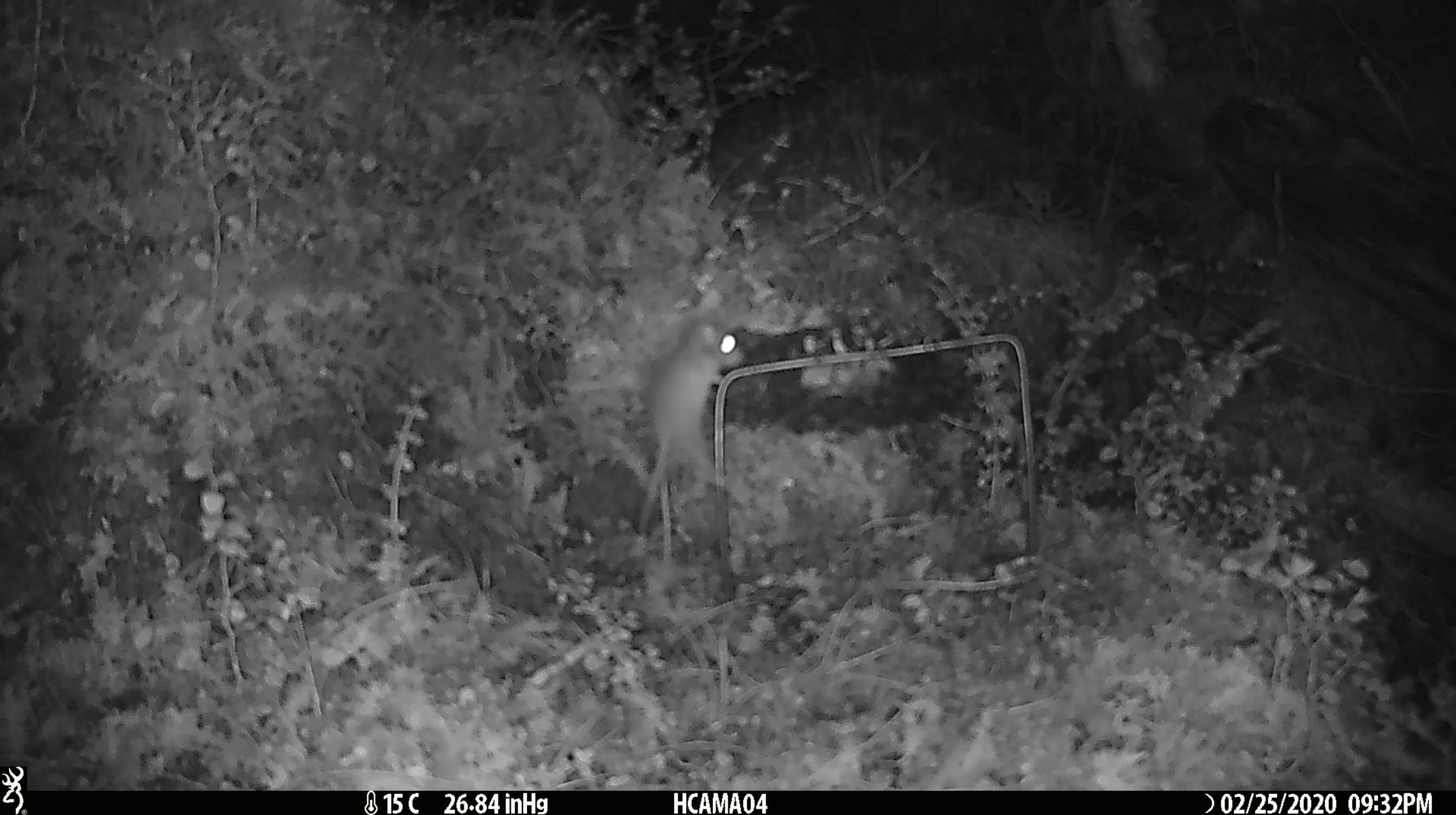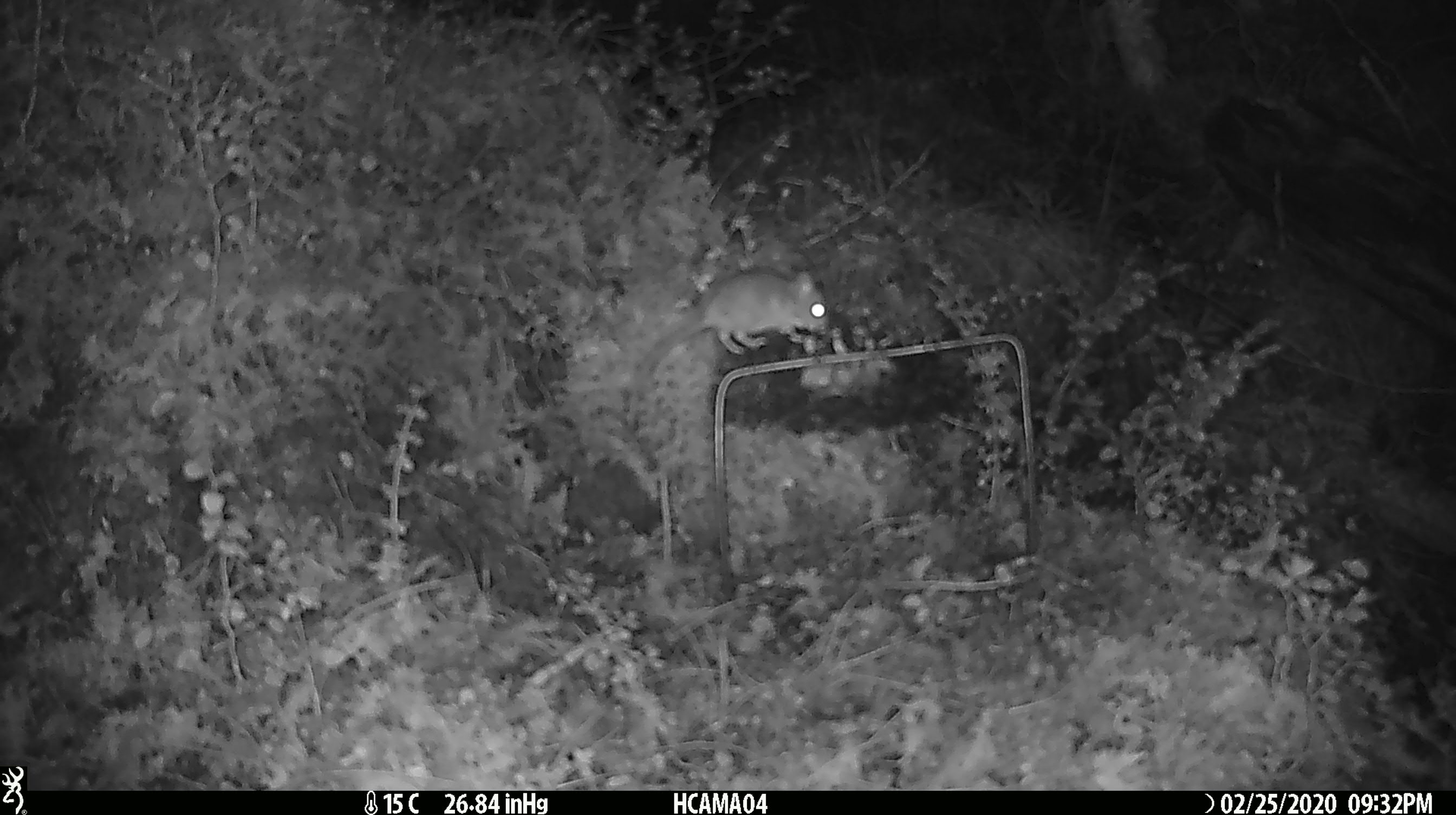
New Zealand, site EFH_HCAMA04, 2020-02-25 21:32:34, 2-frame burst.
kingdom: Animalia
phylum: Chordata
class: Mammalia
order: Rodentia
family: Muridae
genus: Mus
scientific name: Mus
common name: mouse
Mouse (Mus).